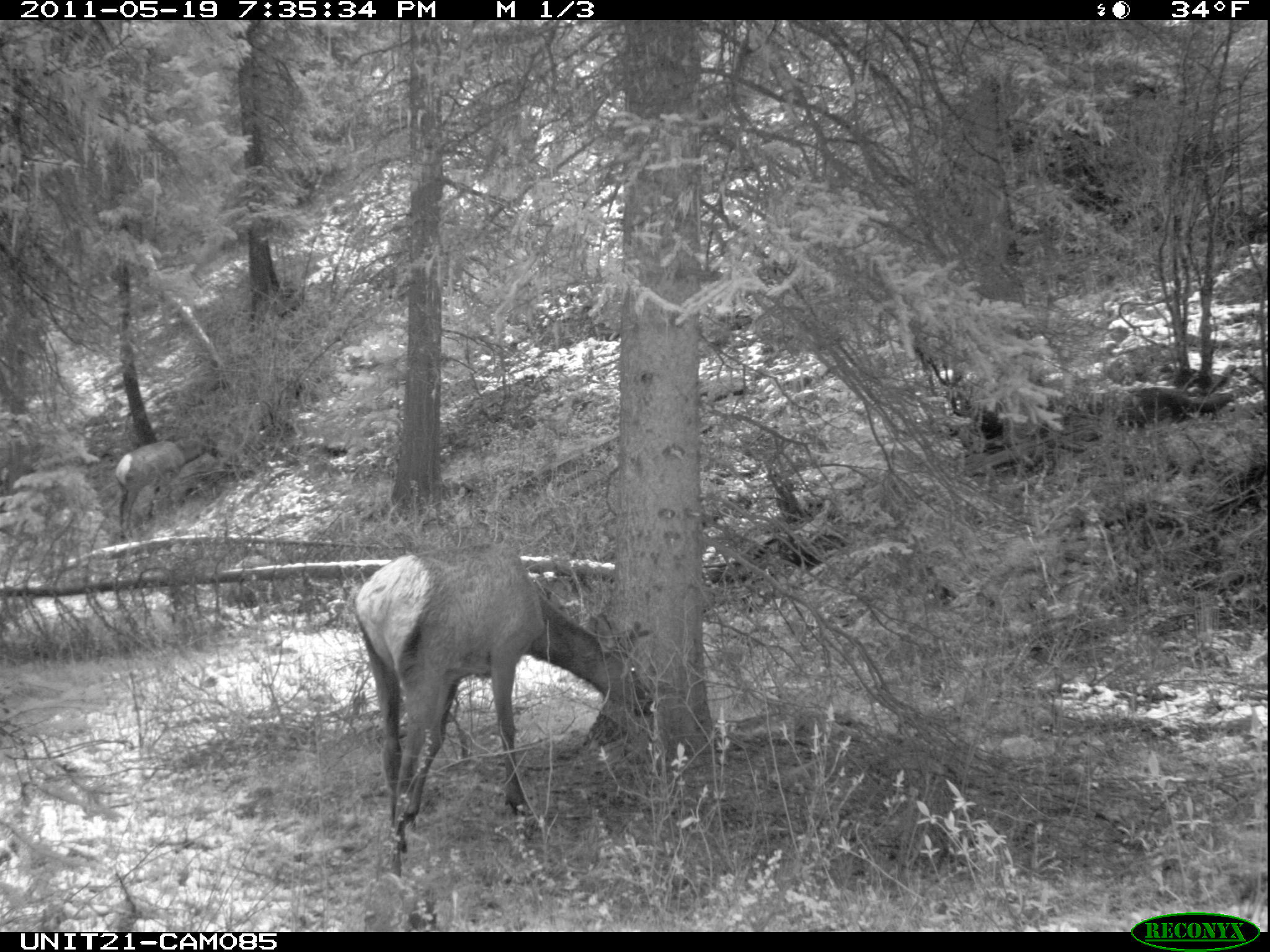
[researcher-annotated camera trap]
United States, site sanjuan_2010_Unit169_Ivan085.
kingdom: Animalia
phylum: Chordata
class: Mammalia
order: Artiodactyla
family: Cervidae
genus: Cervus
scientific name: Cervus elaphus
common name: red deer